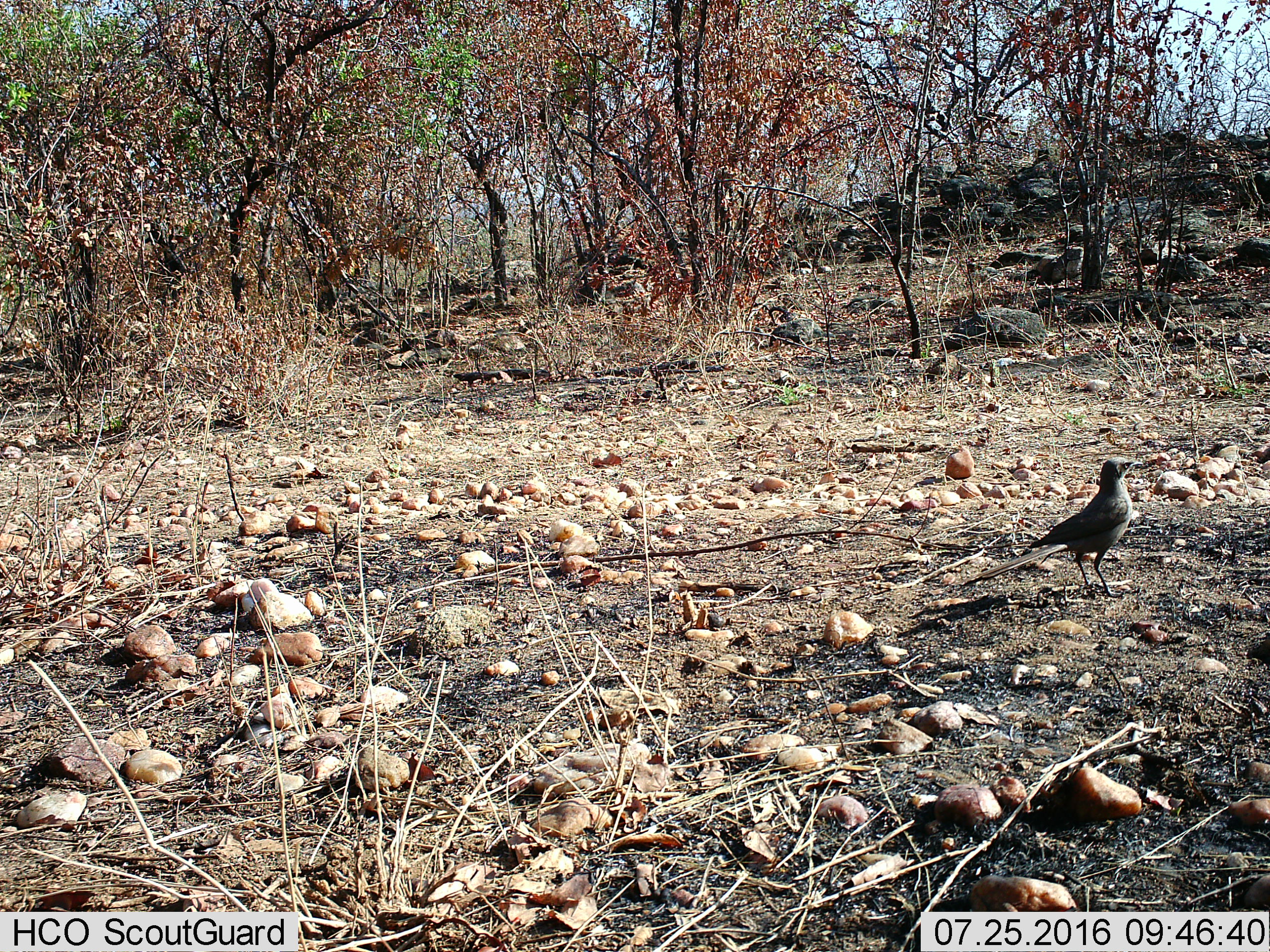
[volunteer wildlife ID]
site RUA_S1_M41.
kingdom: Animalia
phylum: Chordata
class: Aves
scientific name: Aves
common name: bird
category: birdother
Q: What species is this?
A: Birdother (bird) (Aves).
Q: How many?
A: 1.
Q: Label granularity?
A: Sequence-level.